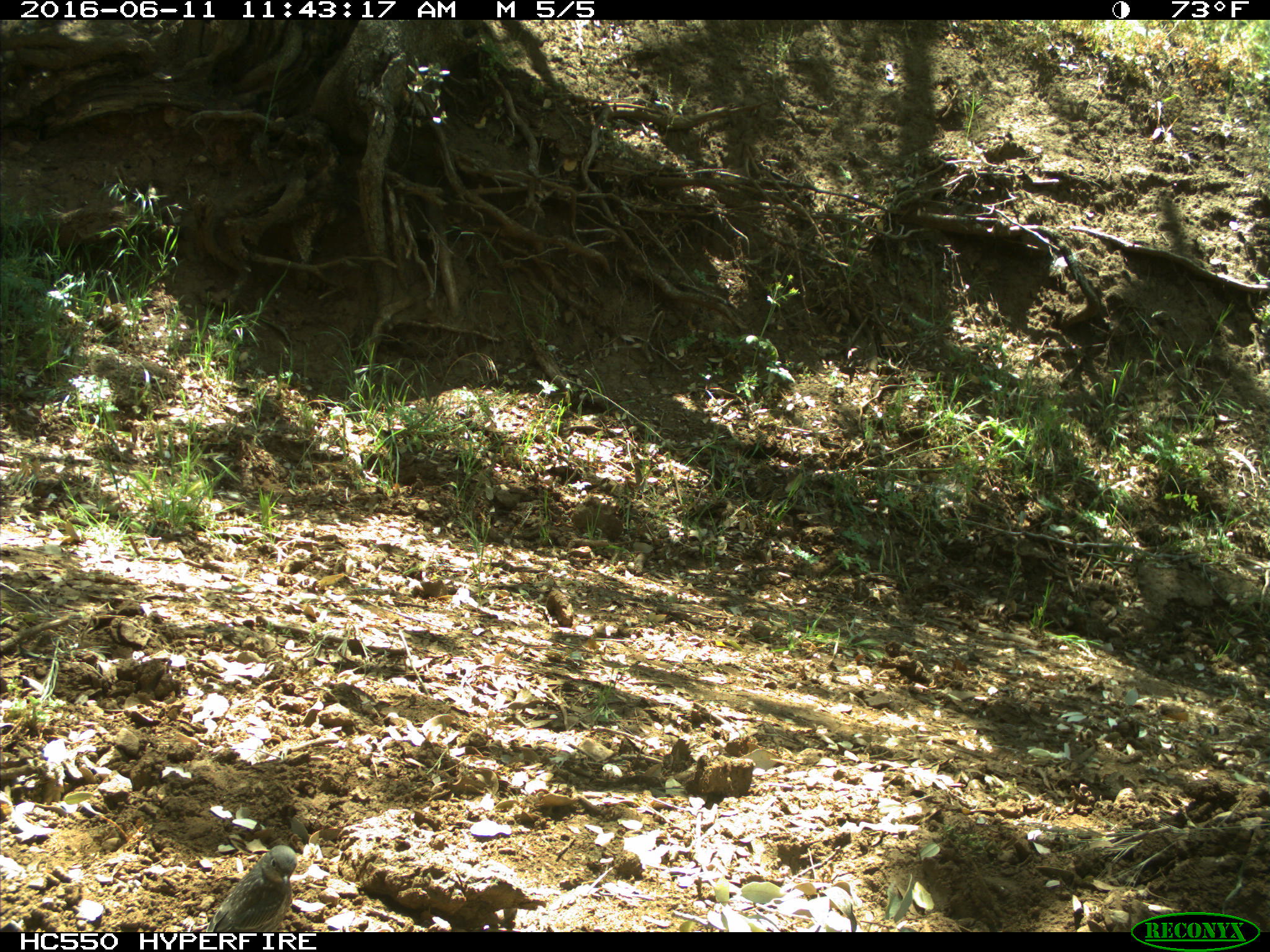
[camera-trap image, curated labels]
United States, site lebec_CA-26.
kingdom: Animalia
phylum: Chordata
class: Aves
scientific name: Aves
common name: birds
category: unidentified bird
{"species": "unidentified bird (birds) (Aves)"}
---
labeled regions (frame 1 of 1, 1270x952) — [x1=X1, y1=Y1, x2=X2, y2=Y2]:
animal: [x1=206, y1=843, x2=298, y2=933]